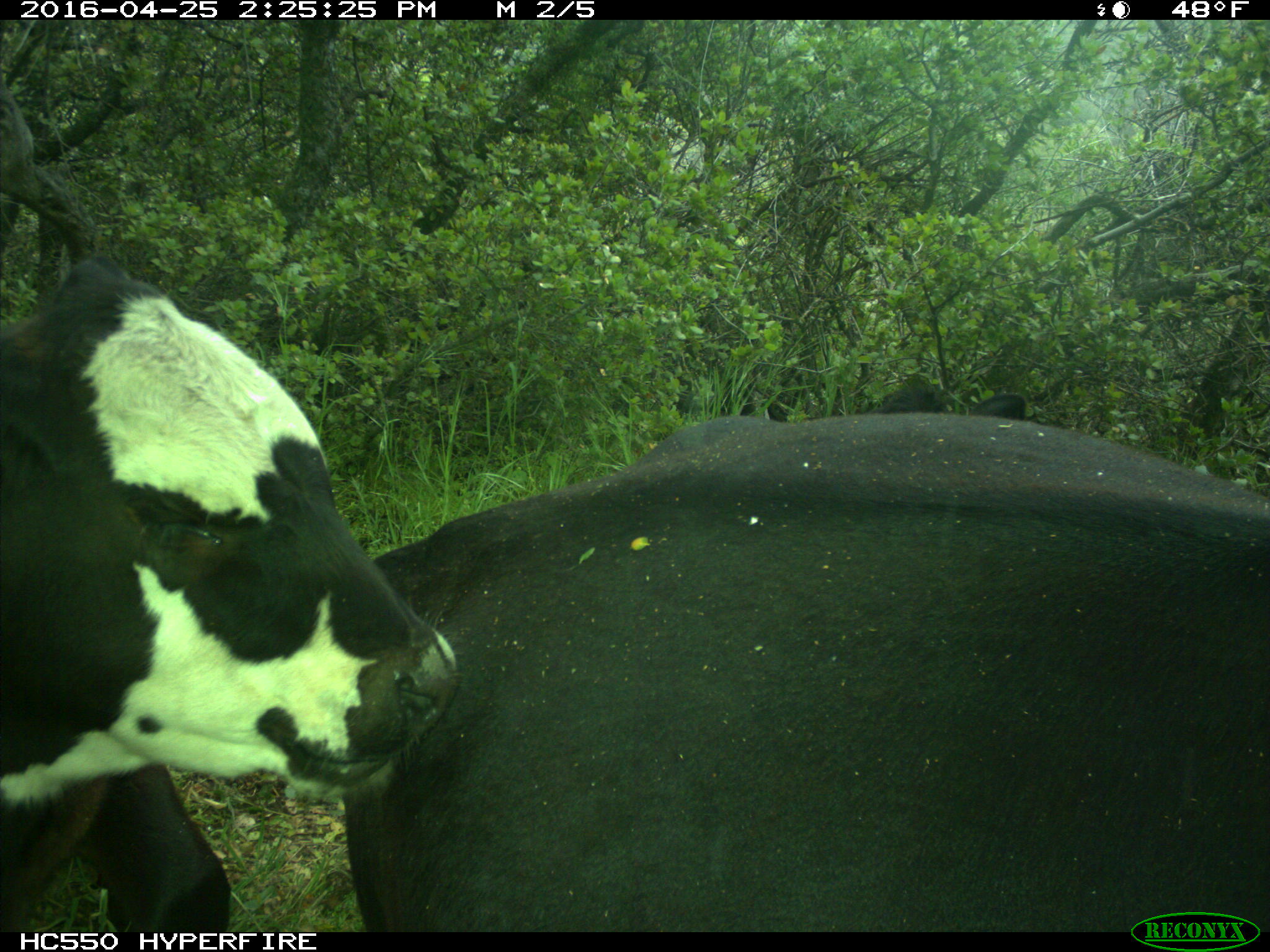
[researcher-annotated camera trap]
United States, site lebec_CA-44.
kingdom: Animalia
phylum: Chordata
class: Mammalia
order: Artiodactyla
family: Bovidae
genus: Bos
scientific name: Bos taurus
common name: domestic cow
Bos taurus (domestic cow).